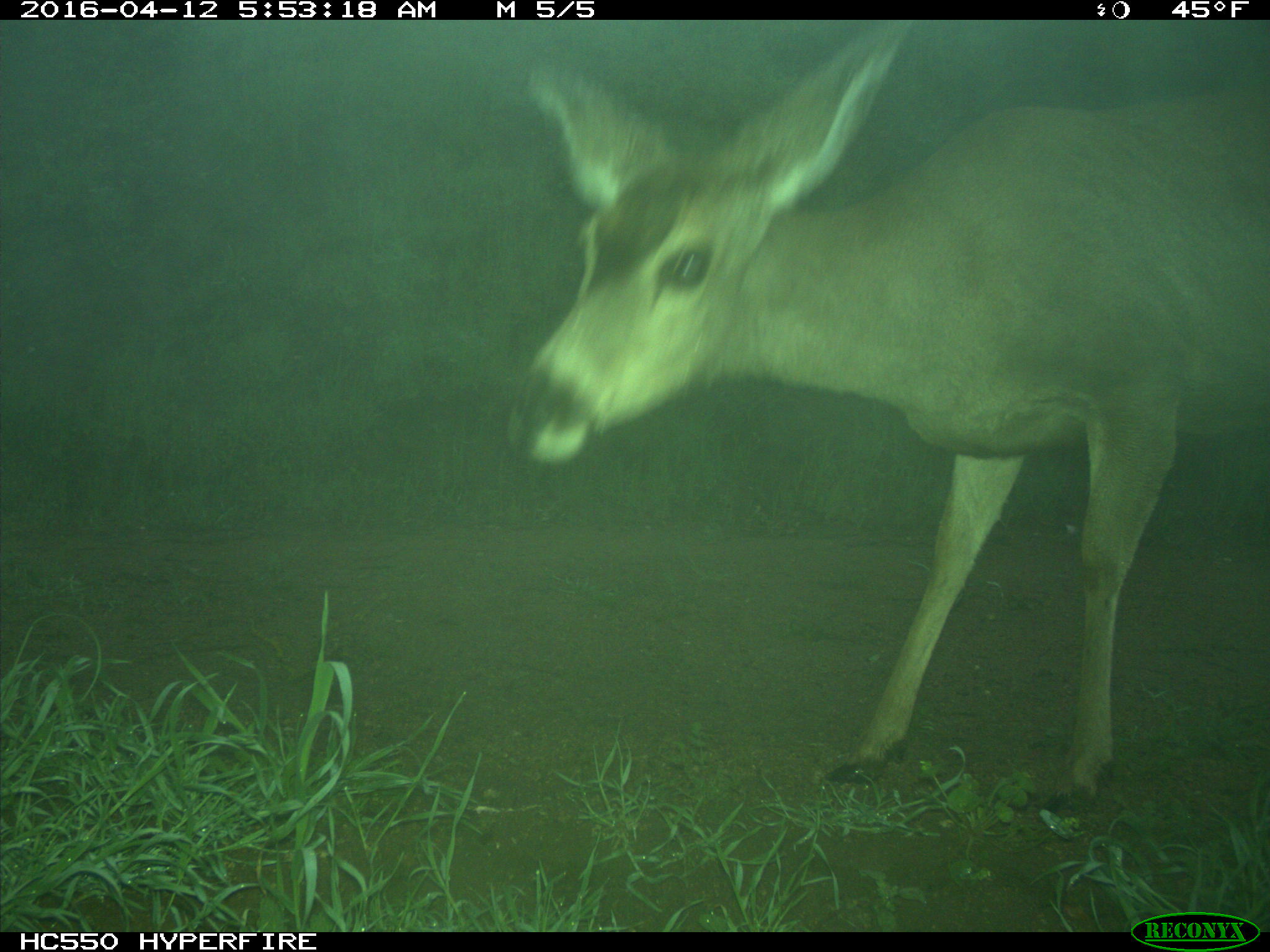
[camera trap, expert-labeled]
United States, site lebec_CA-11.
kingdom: Animalia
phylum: Chordata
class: Mammalia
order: Artiodactyla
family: Cervidae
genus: Odocoileus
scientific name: Odocoileus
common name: deer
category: unidentified deer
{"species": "unidentified deer (deer) (Odocoileus)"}